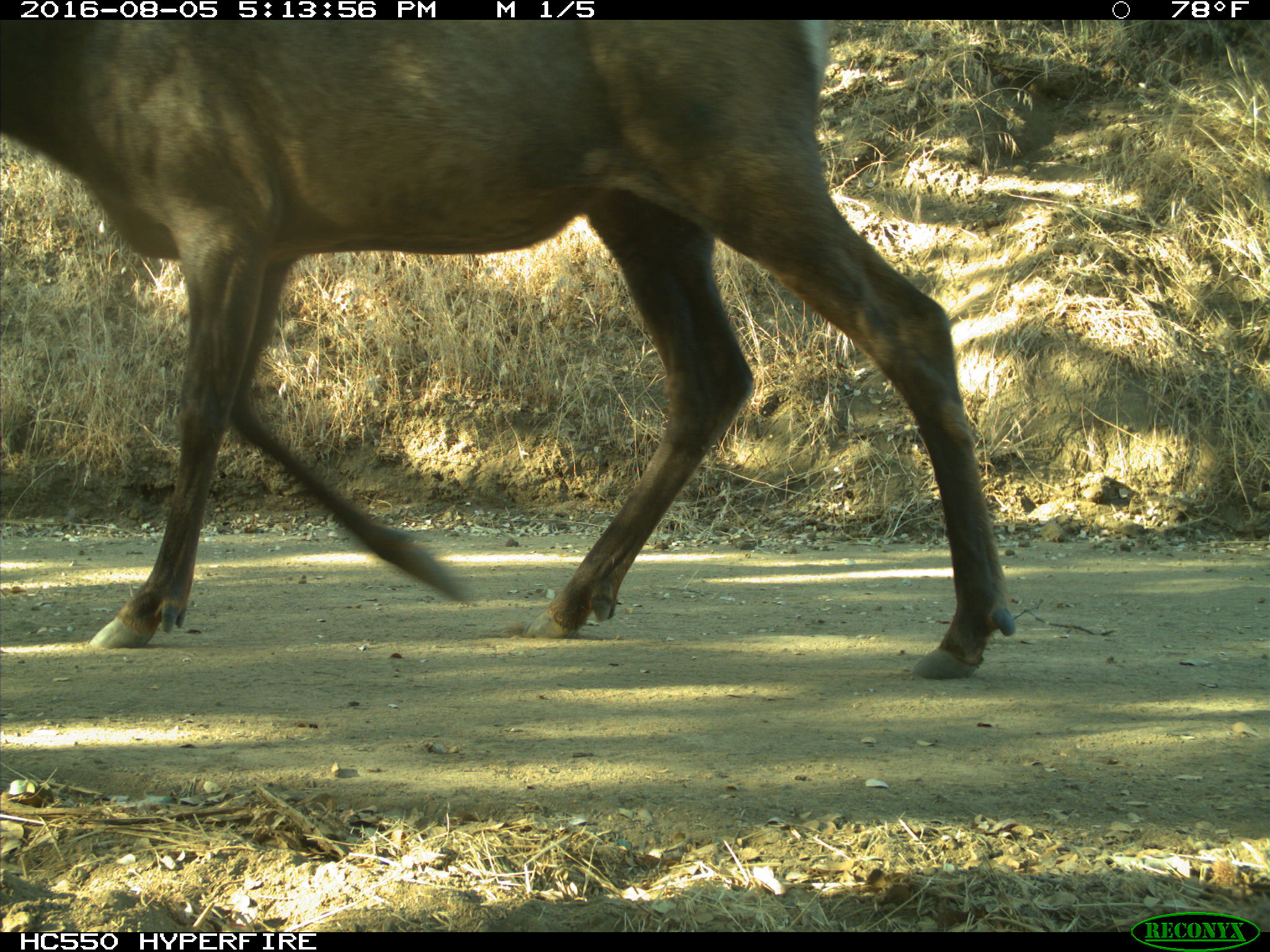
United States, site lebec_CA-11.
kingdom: Animalia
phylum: Chordata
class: Mammalia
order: Artiodactyla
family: Cervidae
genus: Cervus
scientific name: Cervus canadensis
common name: elk